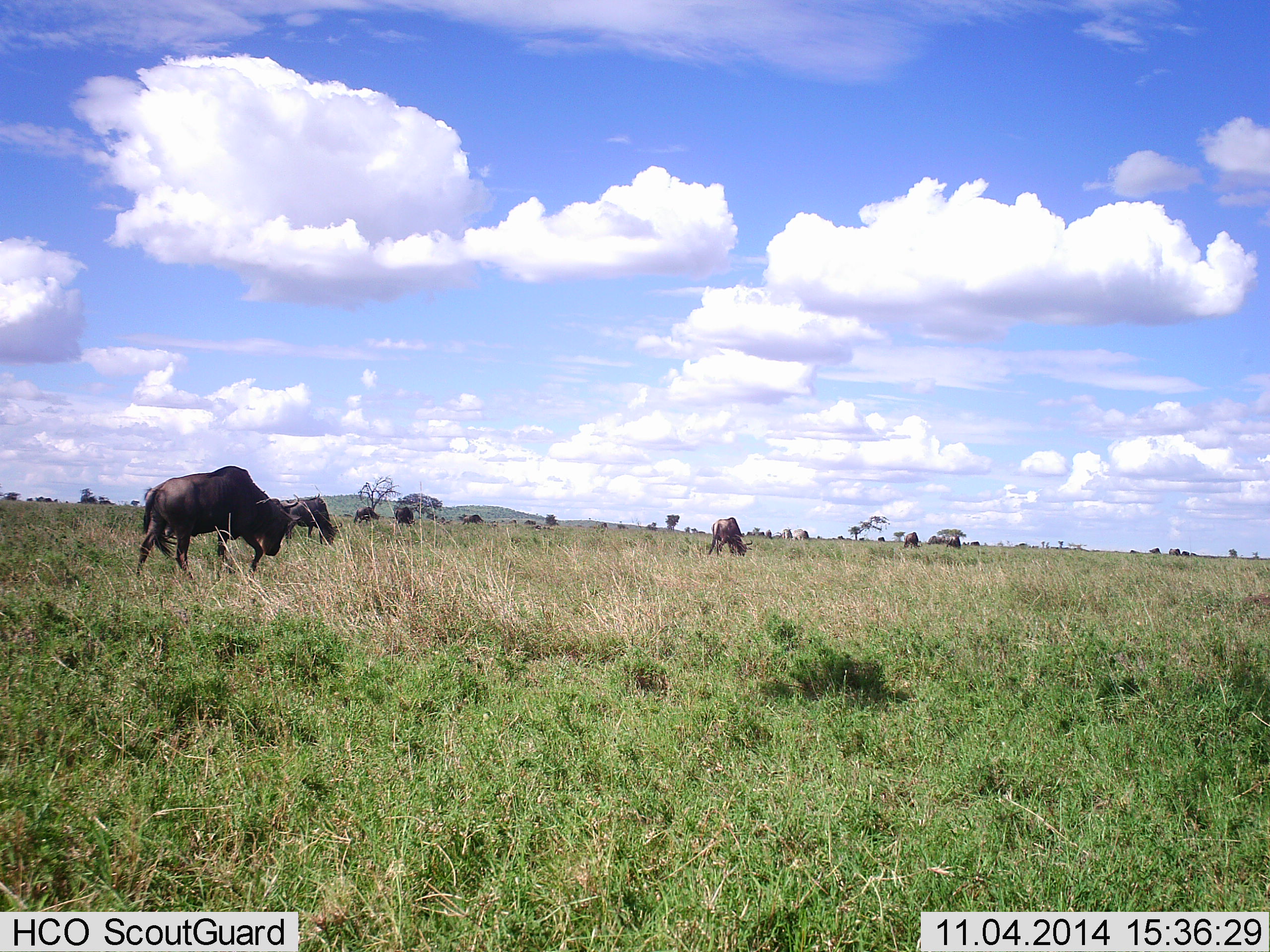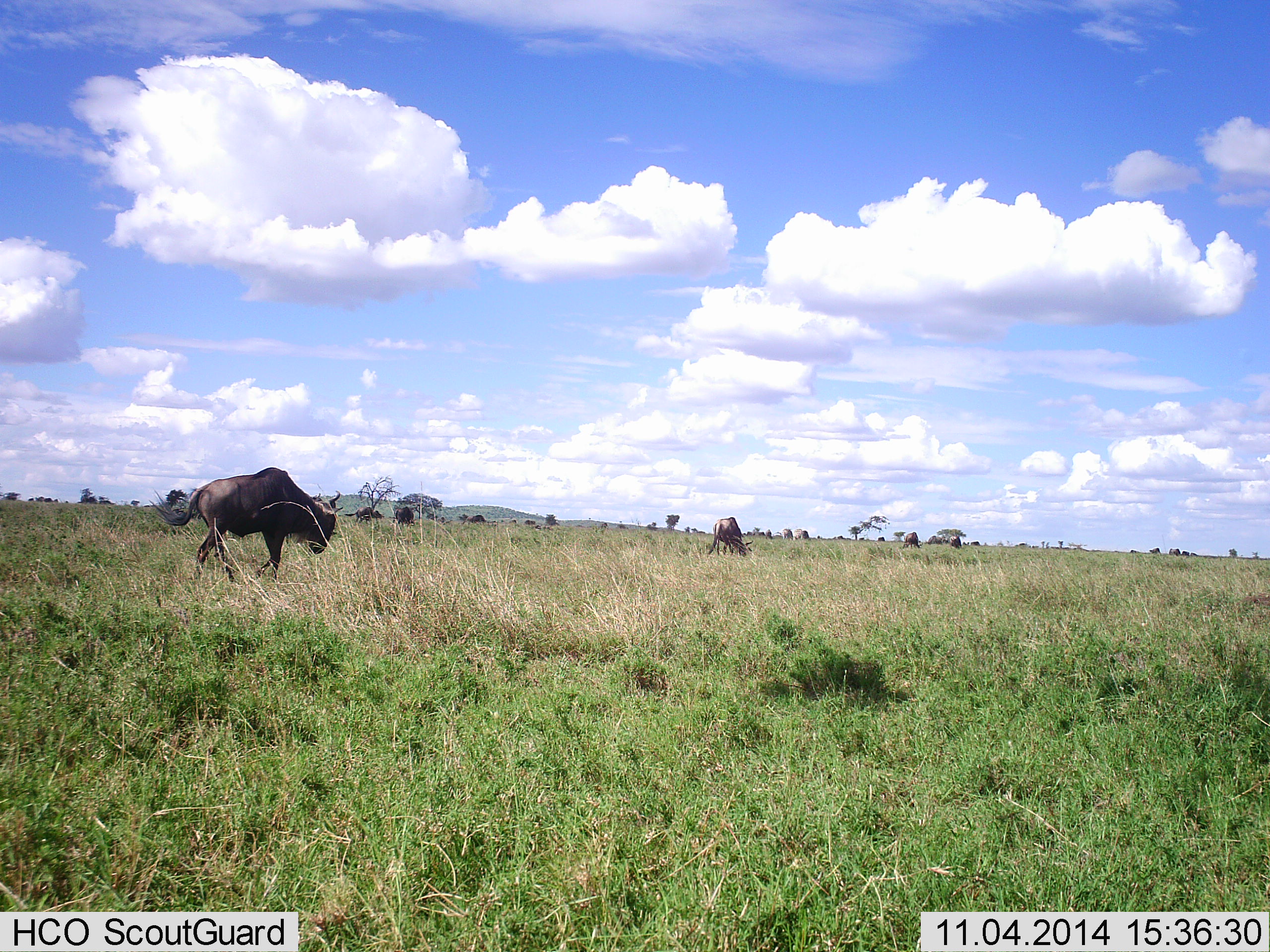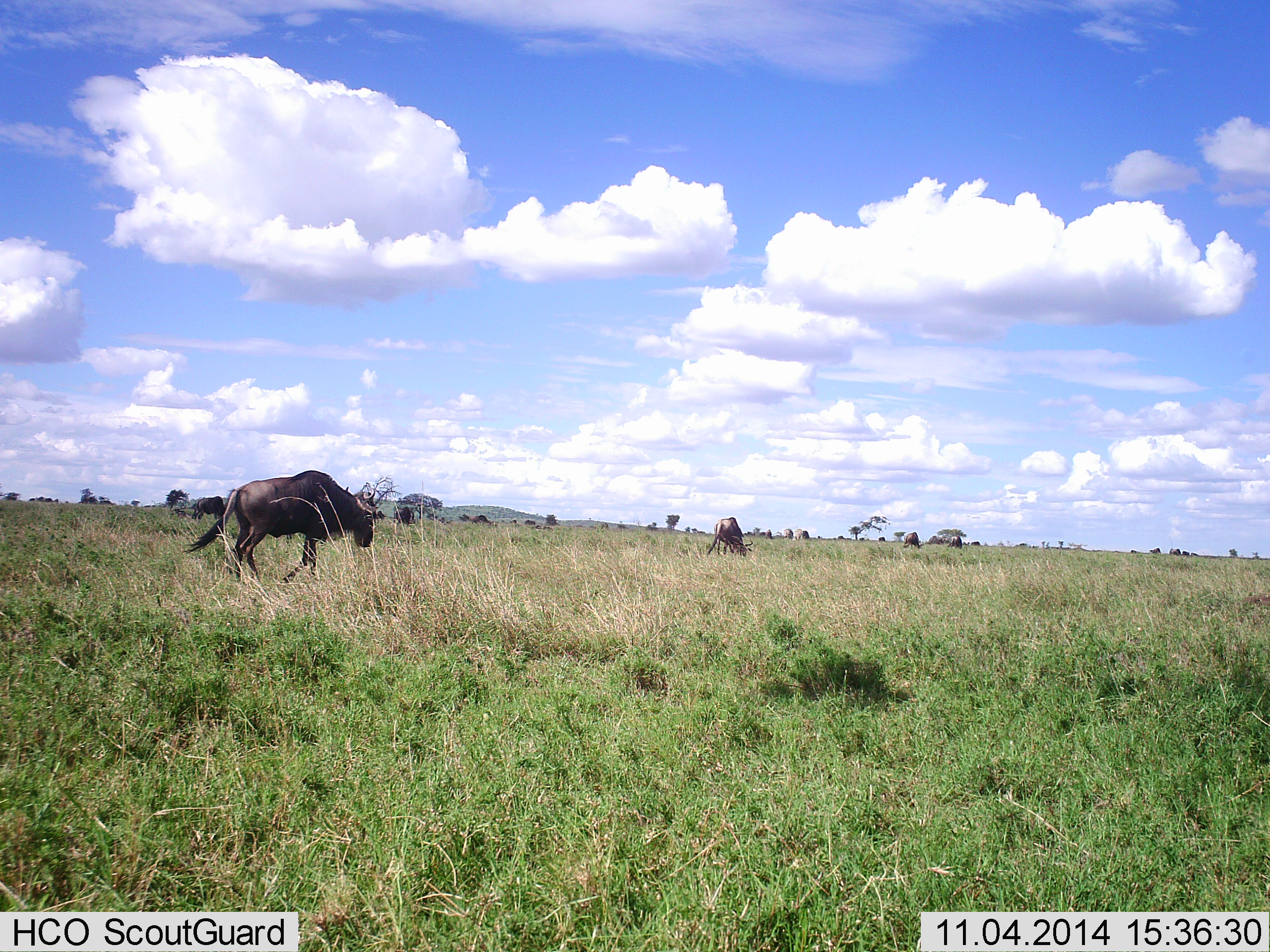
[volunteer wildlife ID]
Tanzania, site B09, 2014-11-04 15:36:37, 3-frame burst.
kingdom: Animalia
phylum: Chordata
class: Mammalia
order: Artiodactyla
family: Bovidae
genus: Connochaetes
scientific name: Connochaetes taurinus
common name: blue wildebeest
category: wildebeest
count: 11-50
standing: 20%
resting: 10%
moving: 70%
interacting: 0%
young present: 0%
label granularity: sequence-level